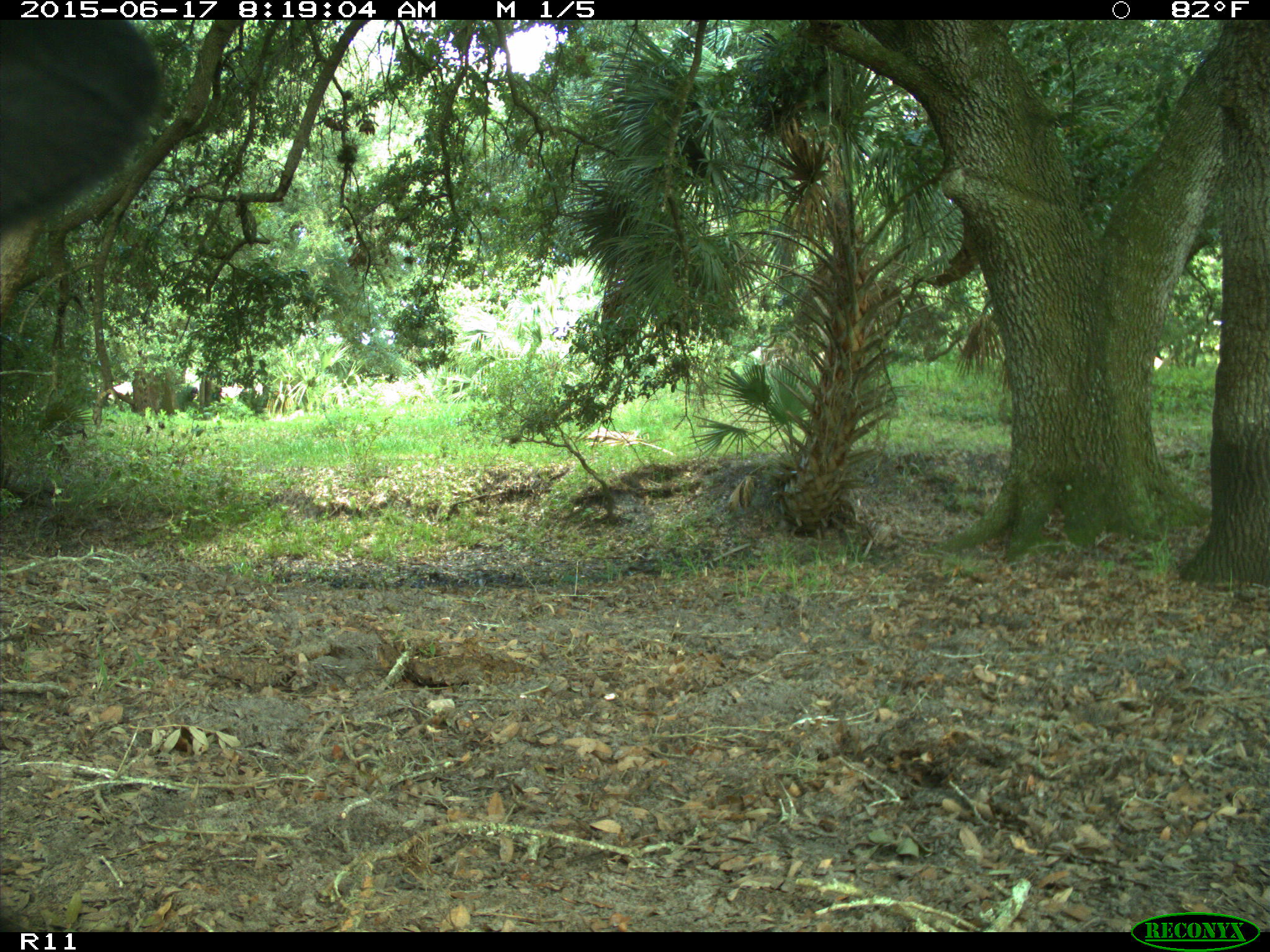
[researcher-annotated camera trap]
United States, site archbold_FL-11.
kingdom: Animalia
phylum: Chordata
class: Mammalia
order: Artiodactyla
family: Bovidae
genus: Bos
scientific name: Bos taurus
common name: domestic cow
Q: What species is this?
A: Bos taurus (domestic cow).